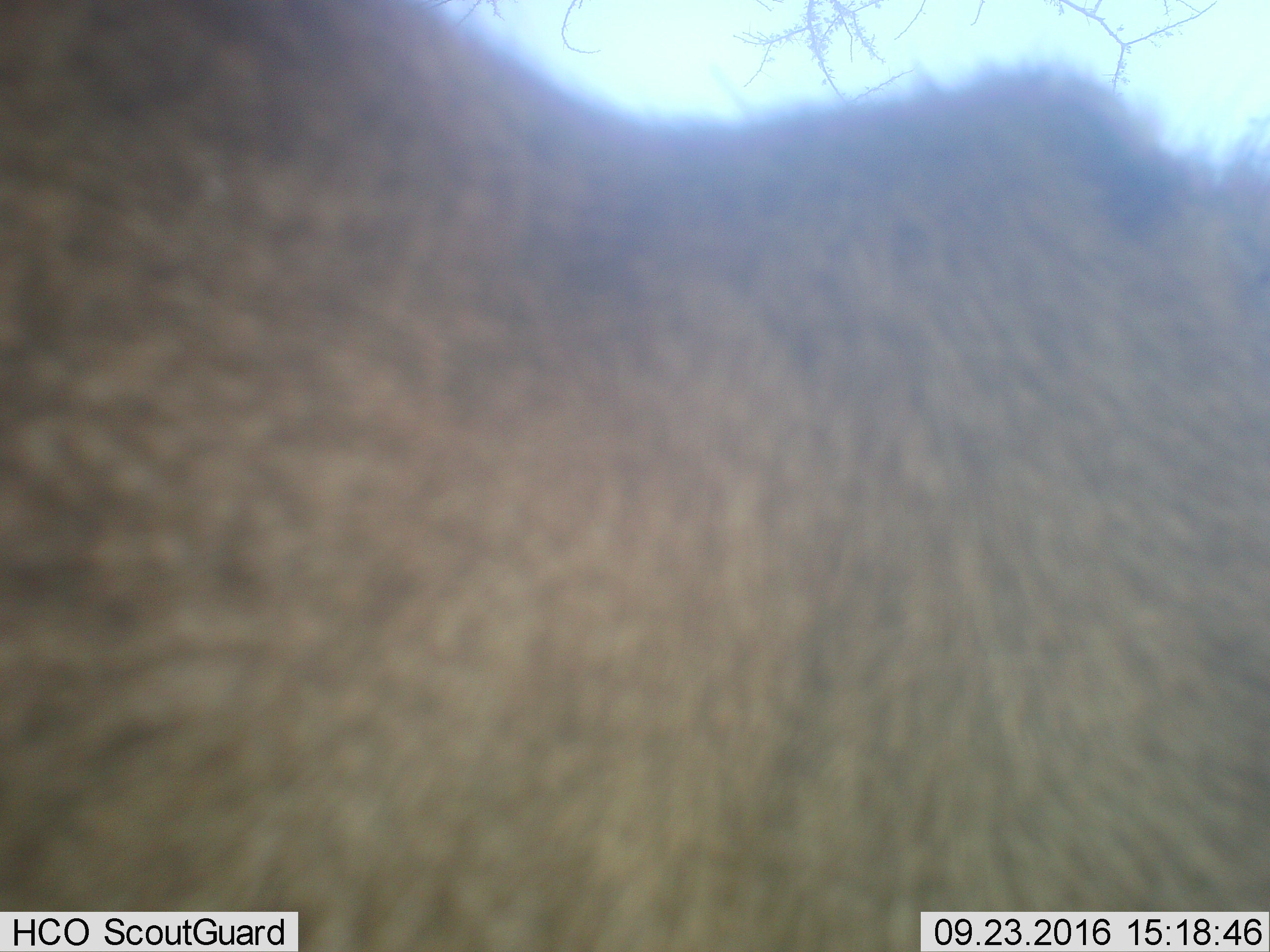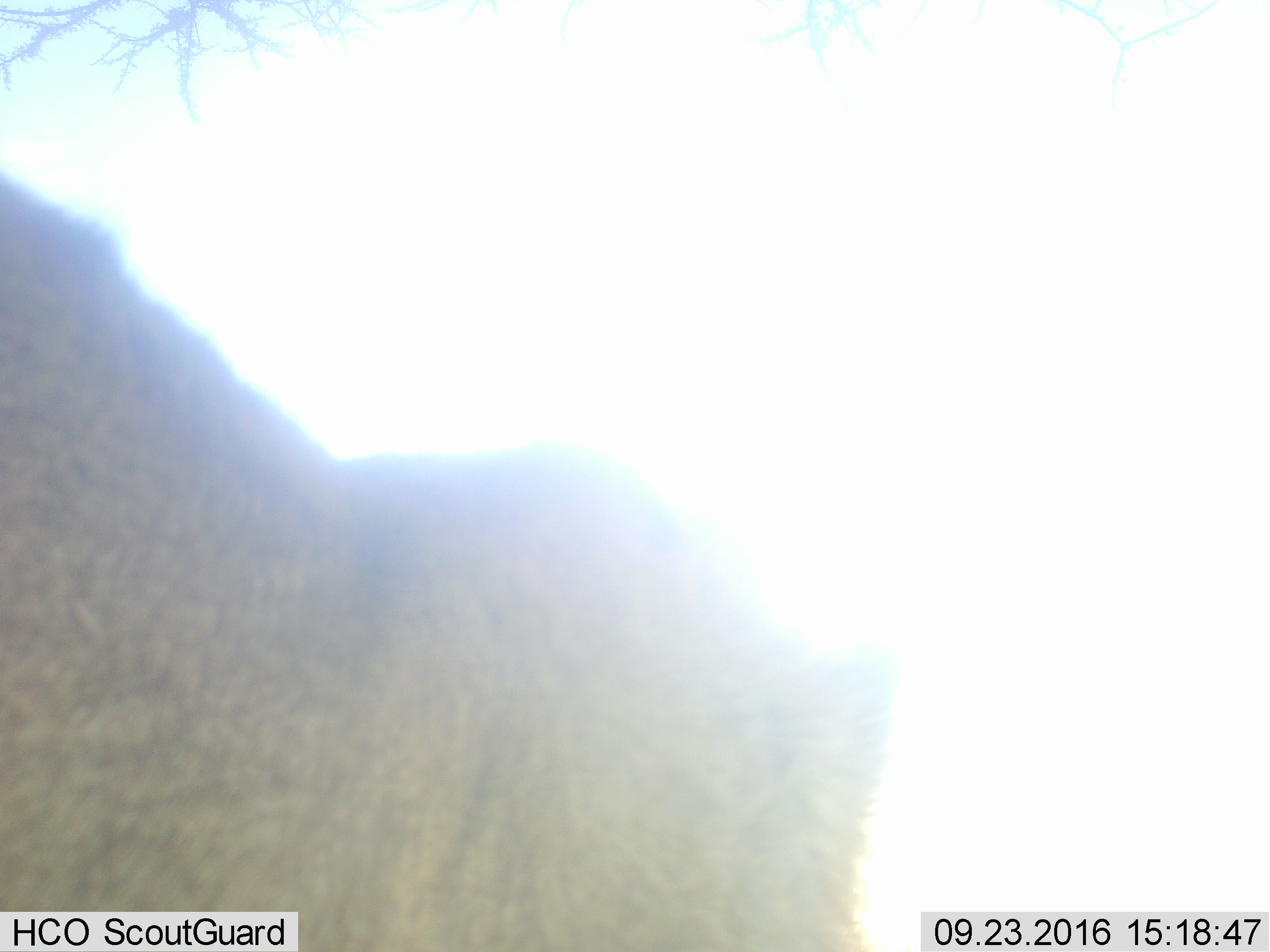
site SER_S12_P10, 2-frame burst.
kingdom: Animalia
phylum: Chordata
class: Mammalia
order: Artiodactyla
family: Bovidae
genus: Connochaetes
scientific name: Connochaetes taurinus taurinus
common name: blue wildebeest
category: wildebeestblue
Wildebeestblue (blue wildebeest) (Connochaetes taurinus taurinus), count 1. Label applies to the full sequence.